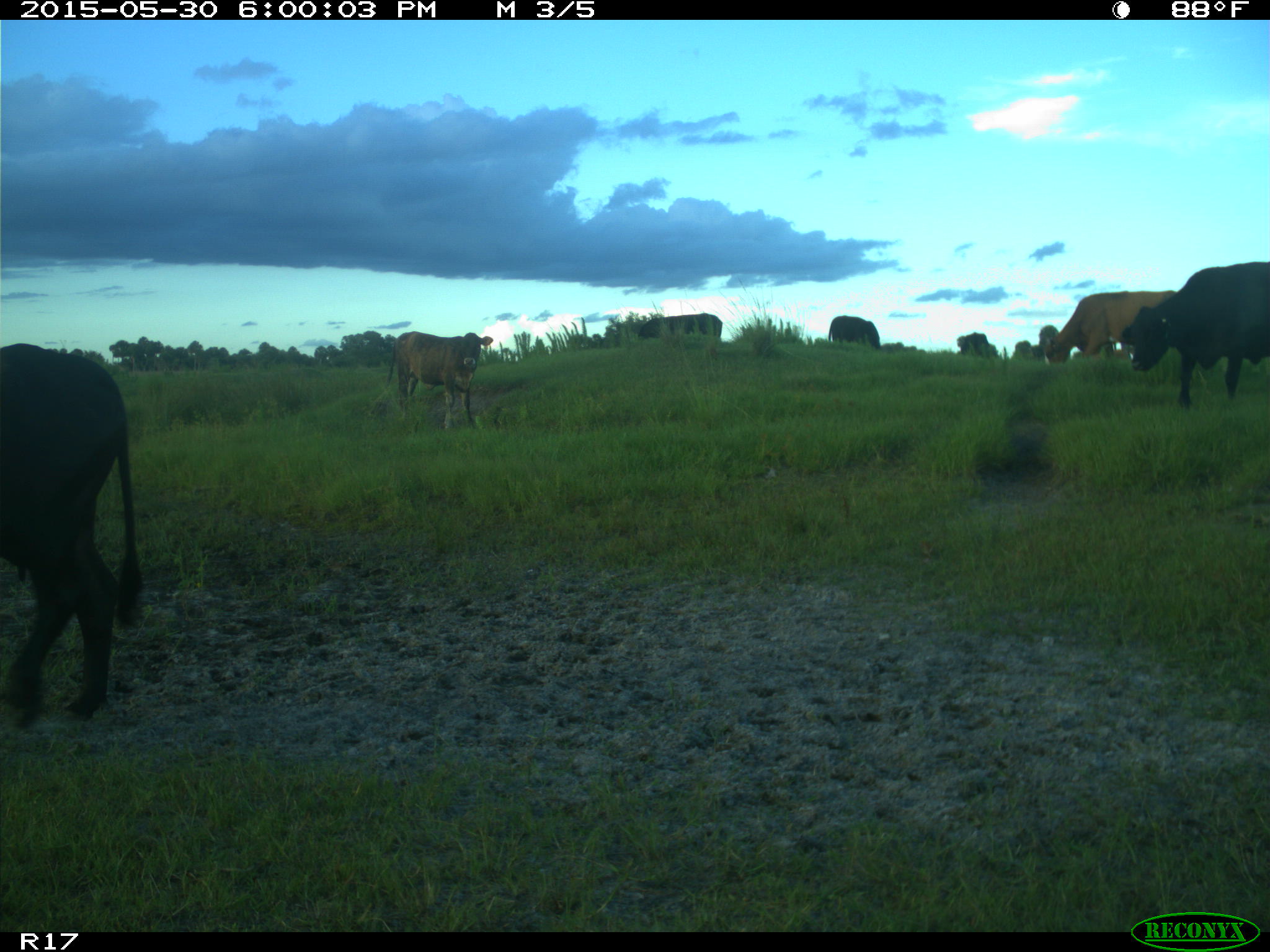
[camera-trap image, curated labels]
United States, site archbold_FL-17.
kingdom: Animalia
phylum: Chordata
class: Mammalia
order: Artiodactyla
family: Bovidae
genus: Bos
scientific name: Bos taurus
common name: domestic cow